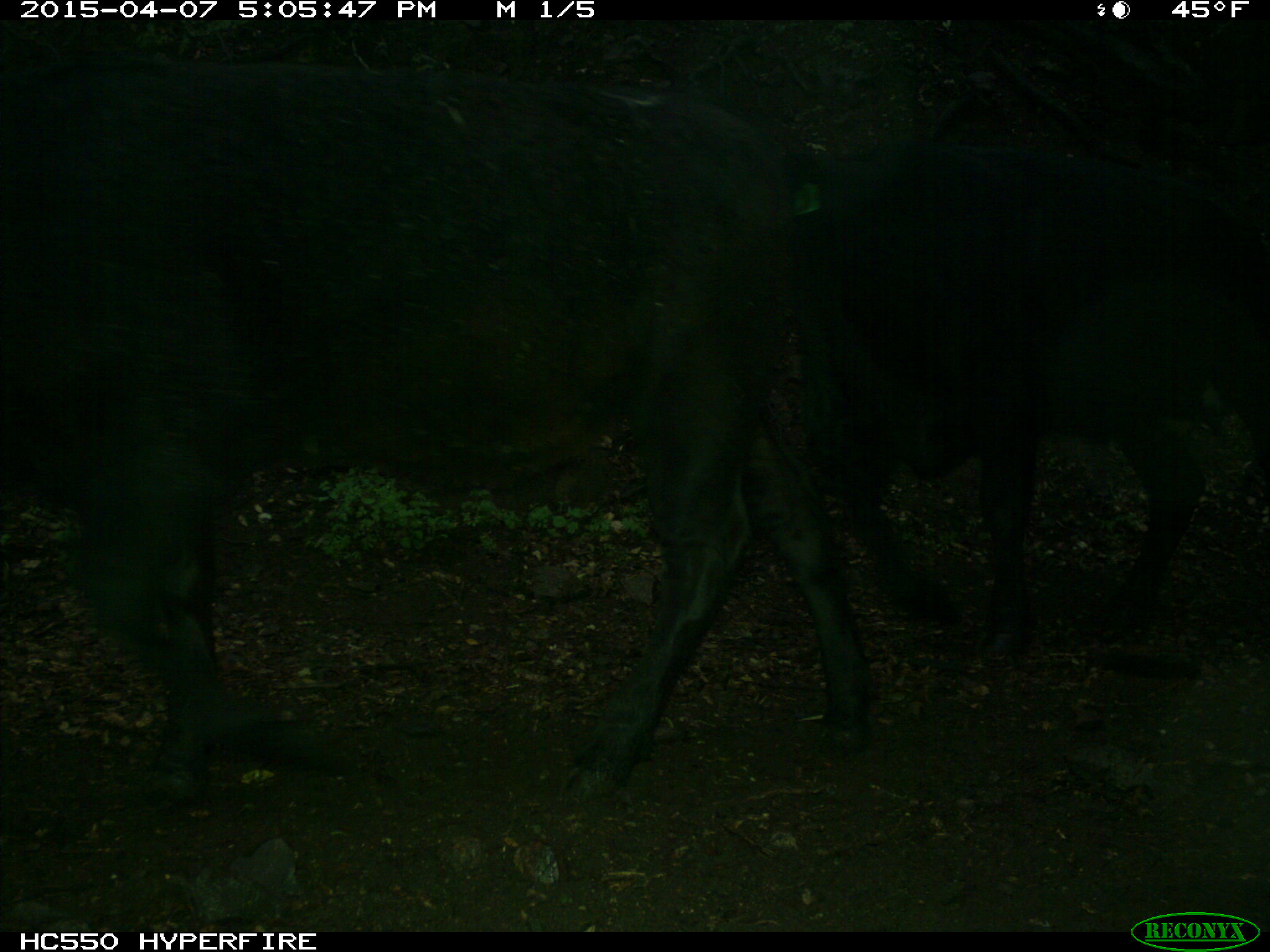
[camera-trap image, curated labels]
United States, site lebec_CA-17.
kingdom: Animalia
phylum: Chordata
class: Mammalia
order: Artiodactyla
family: Bovidae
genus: Bos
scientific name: Bos taurus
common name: domestic cow